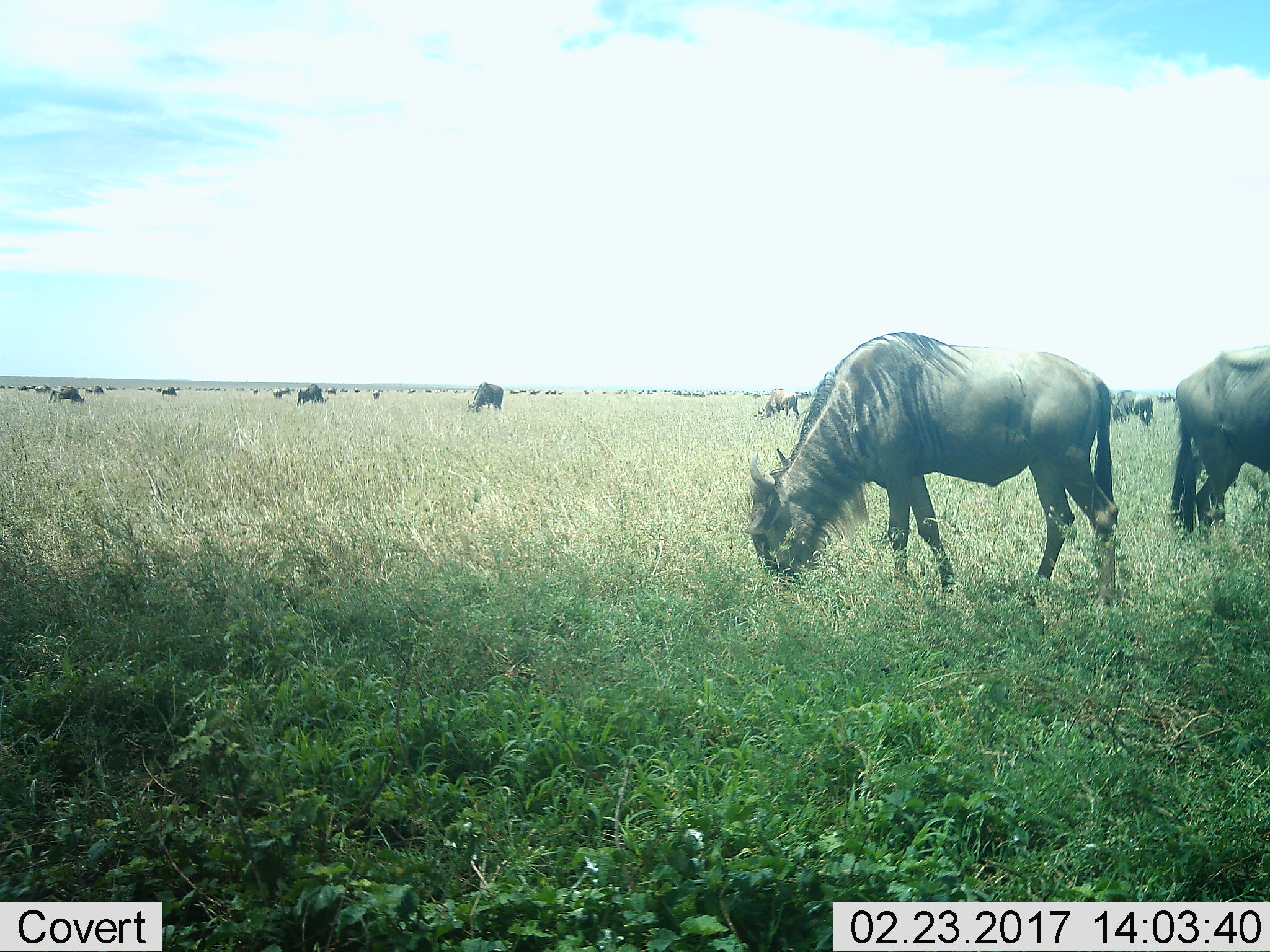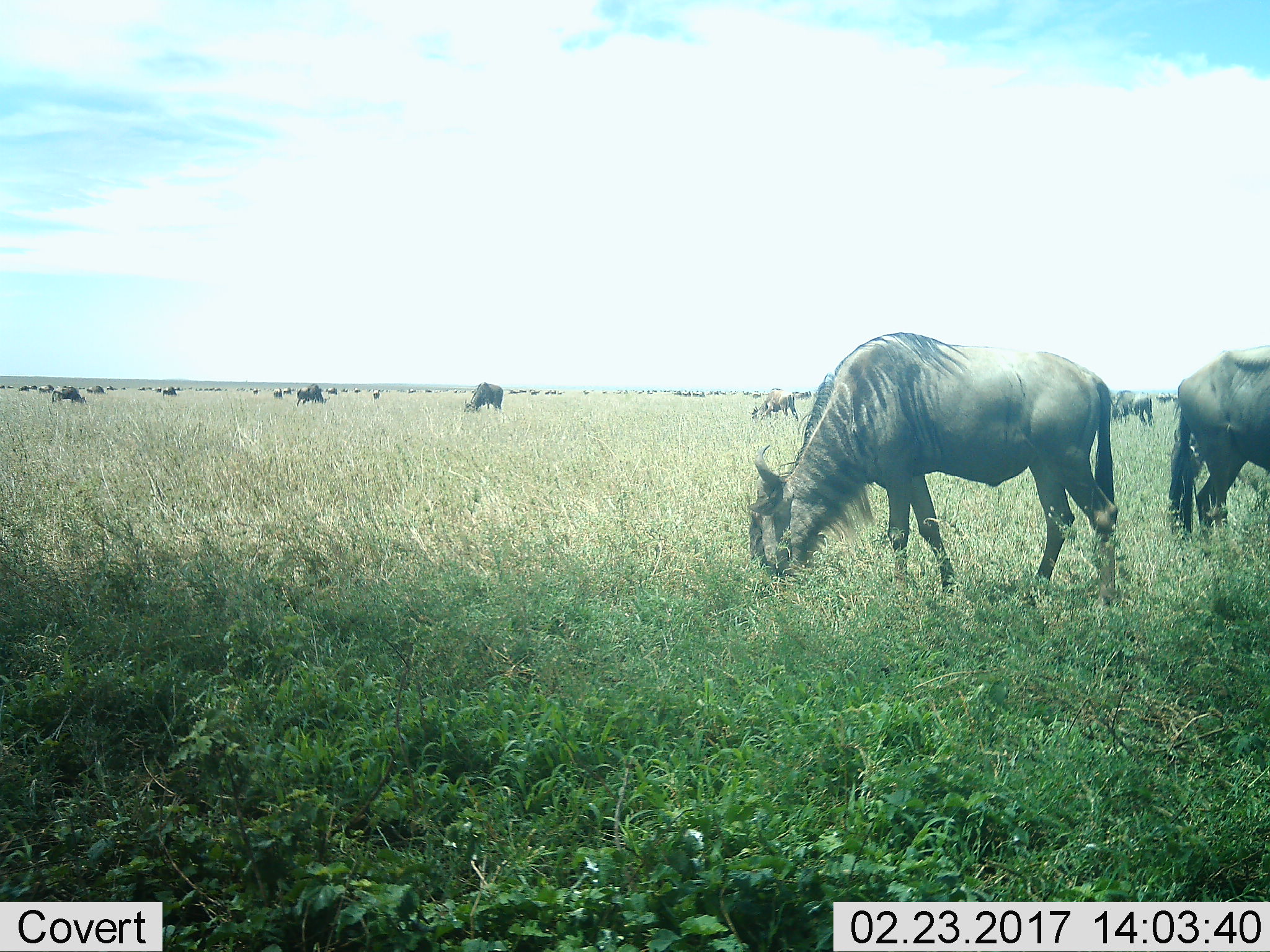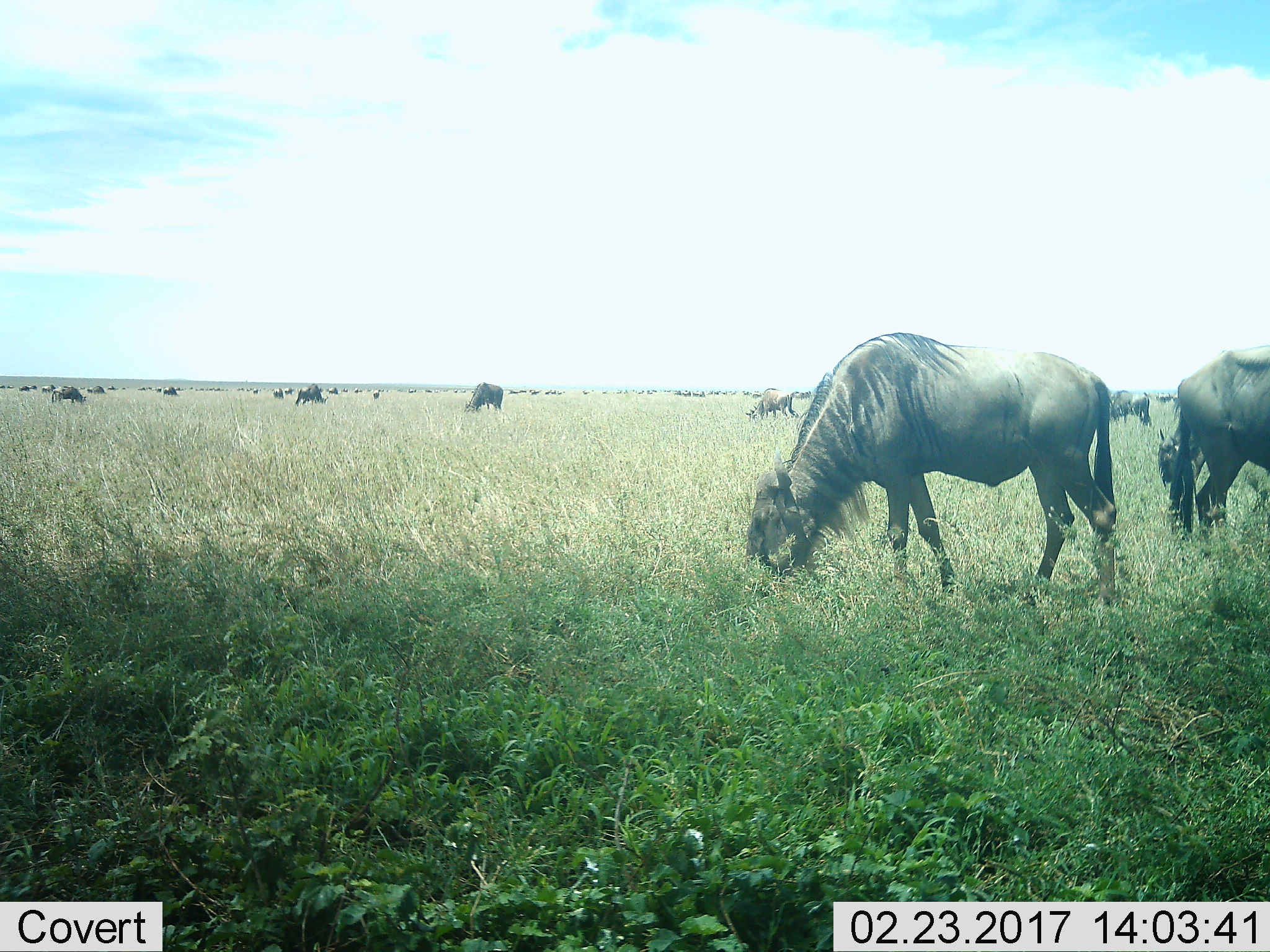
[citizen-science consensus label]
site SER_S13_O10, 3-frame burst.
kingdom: Animalia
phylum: Chordata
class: Mammalia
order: Artiodactyla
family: Bovidae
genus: Connochaetes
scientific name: Connochaetes taurinus taurinus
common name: blue wildebeest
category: wildebeestblue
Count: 51+.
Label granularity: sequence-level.